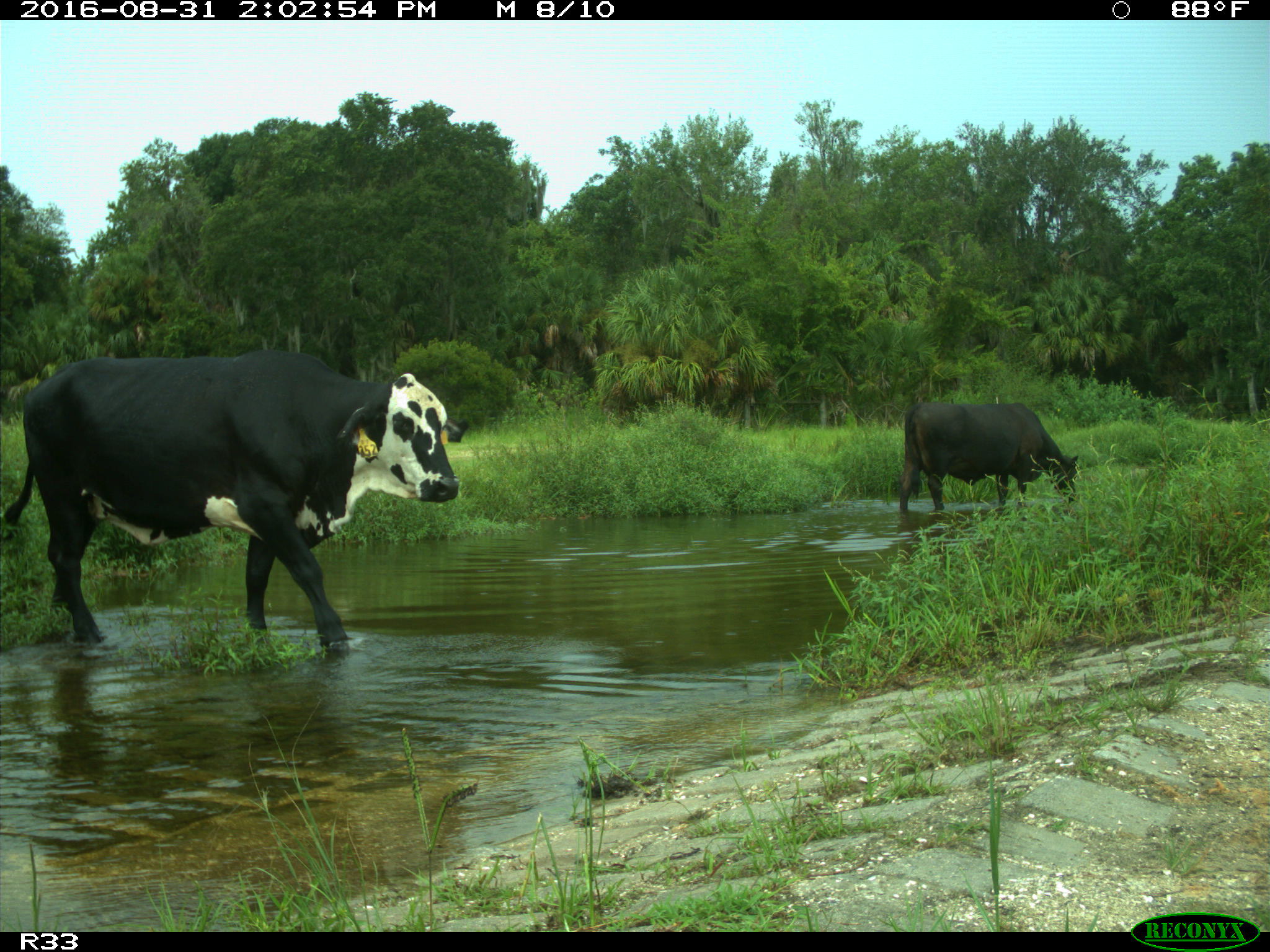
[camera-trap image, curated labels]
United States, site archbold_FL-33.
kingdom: Animalia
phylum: Chordata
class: Mammalia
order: Artiodactyla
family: Bovidae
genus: Bos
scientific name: Bos taurus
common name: domestic cow